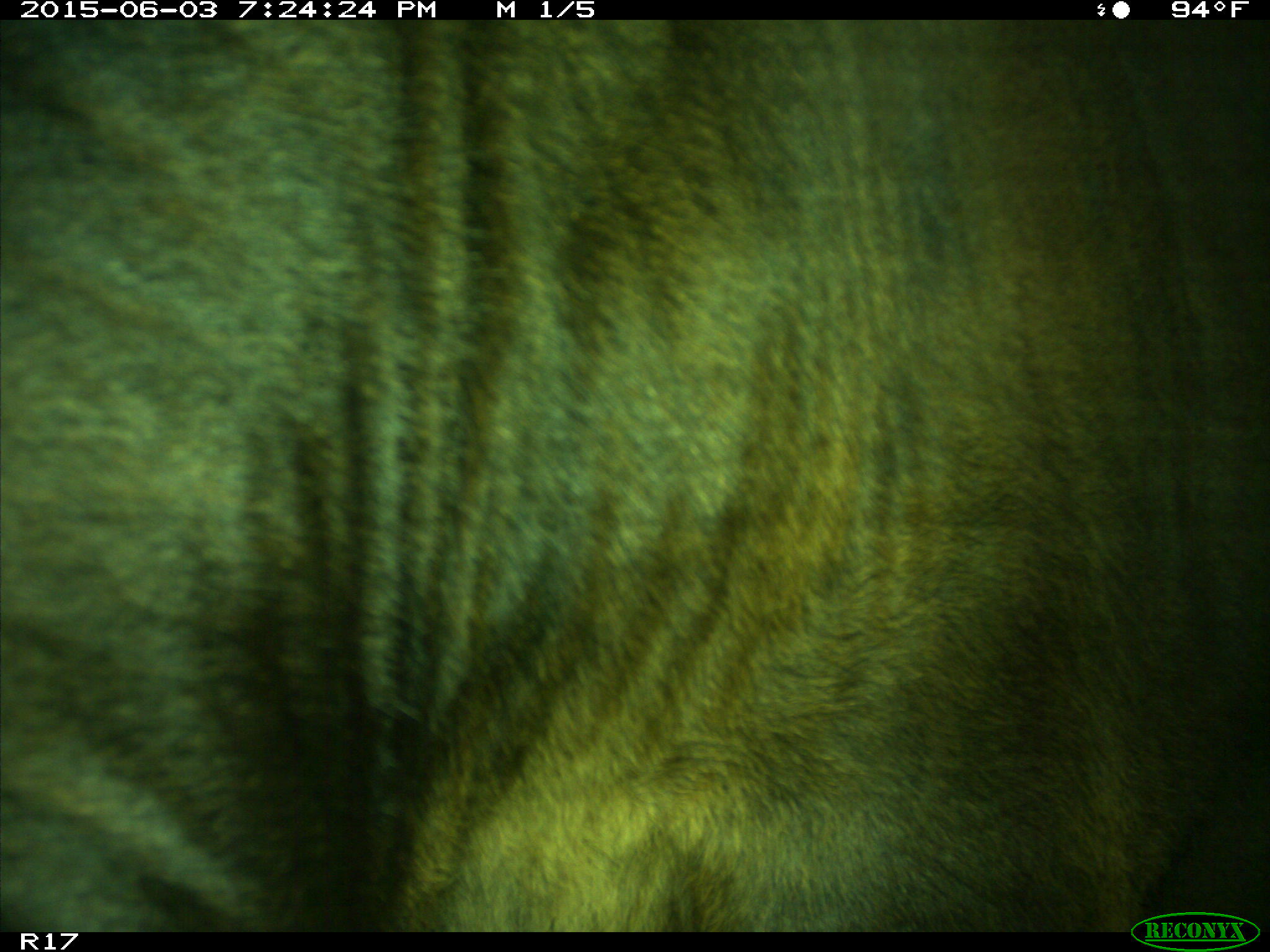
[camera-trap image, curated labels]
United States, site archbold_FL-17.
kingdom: Animalia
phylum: Chordata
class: Mammalia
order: Artiodactyla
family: Bovidae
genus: Bos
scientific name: Bos taurus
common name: domestic cow